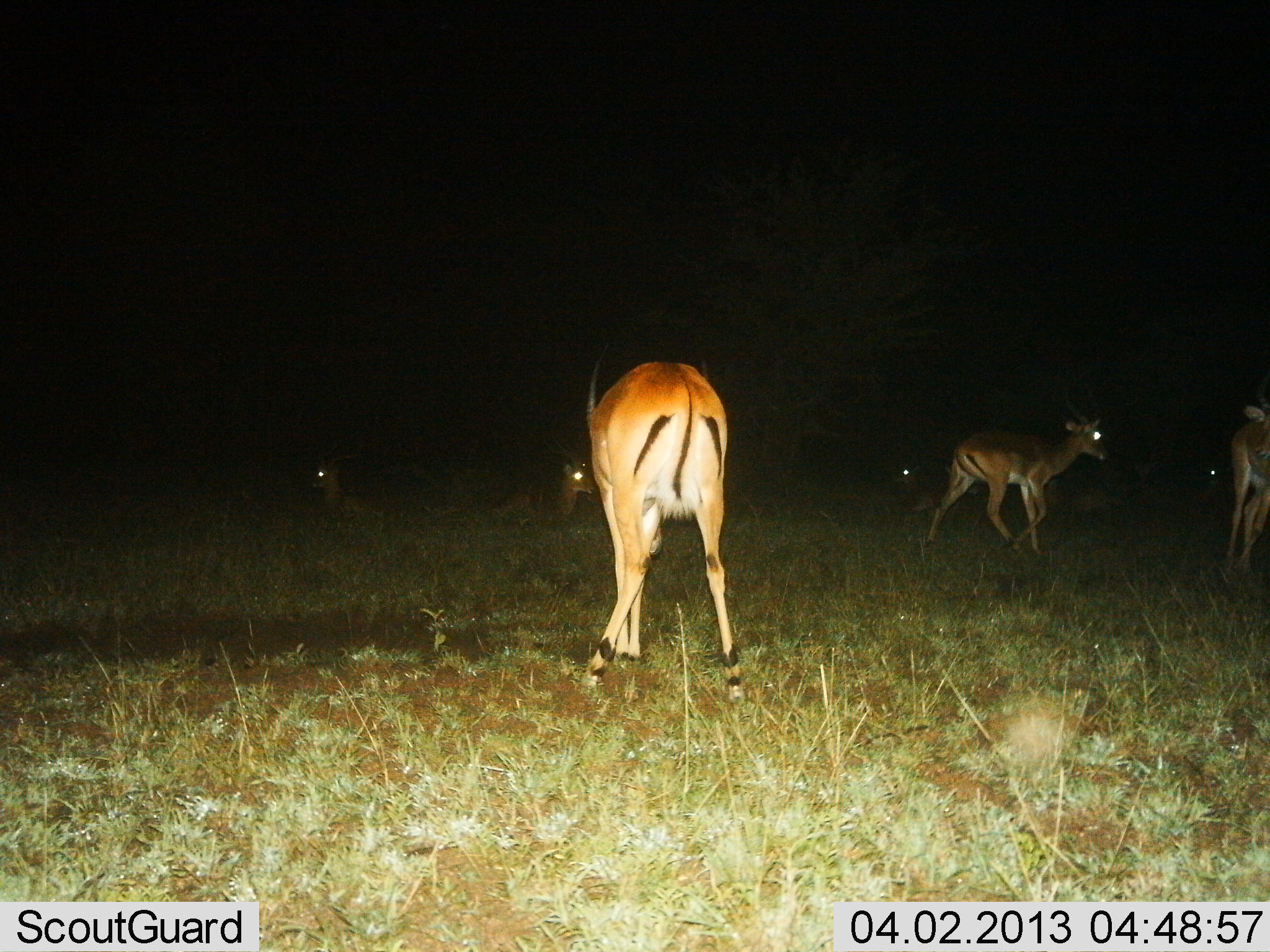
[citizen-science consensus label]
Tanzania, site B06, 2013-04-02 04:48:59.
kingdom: Animalia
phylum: Chordata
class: Mammalia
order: Artiodactyla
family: Bovidae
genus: Aepyceros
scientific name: Aepyceros melampus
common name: impala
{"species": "impala (Aepyceros melampus)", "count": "7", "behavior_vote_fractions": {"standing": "78%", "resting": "83%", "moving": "61%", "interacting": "0%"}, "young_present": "0%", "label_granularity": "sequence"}